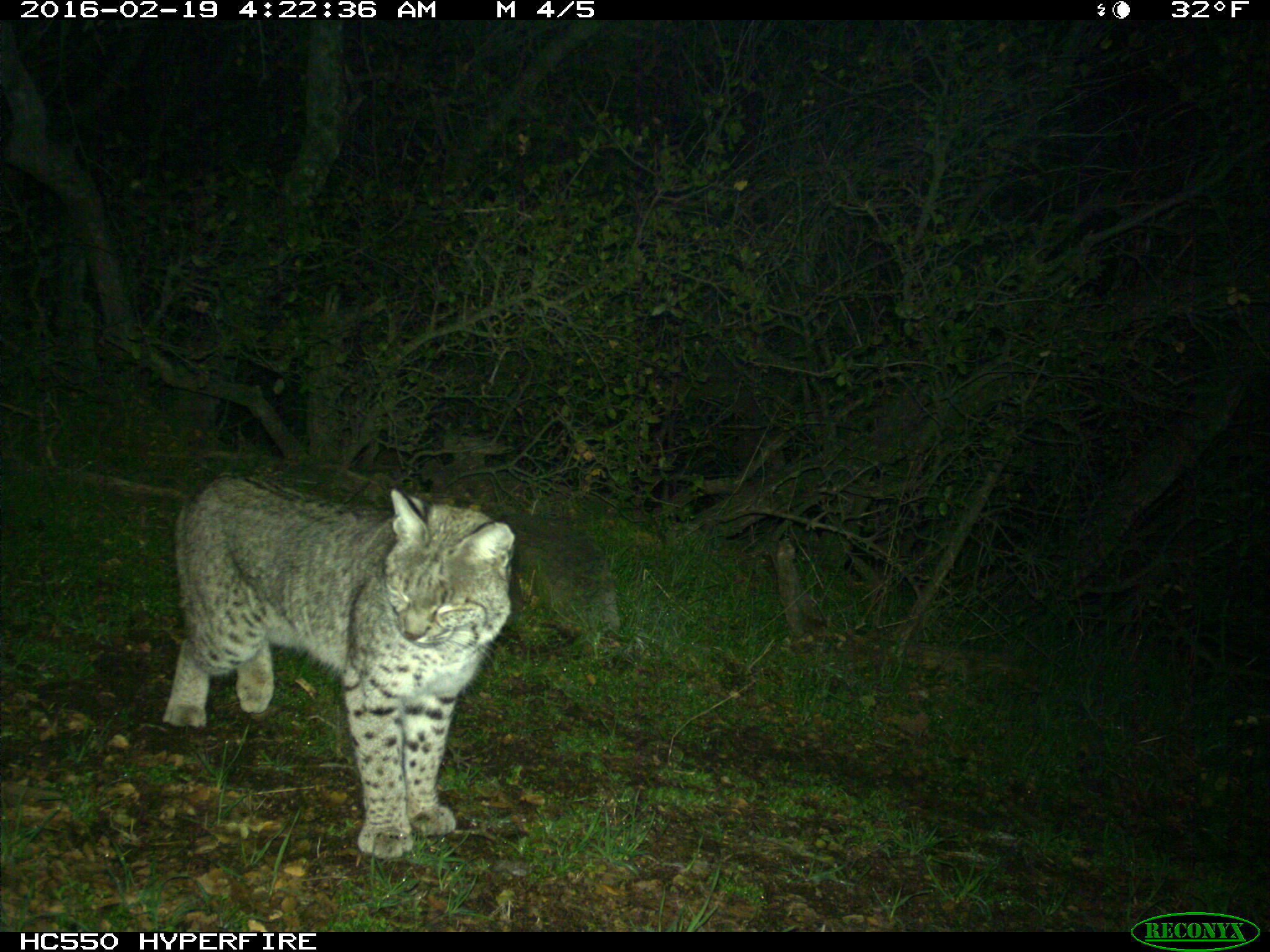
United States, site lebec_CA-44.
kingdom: Animalia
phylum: Chordata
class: Mammalia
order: Carnivora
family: Felidae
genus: Lynx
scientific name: Lynx rufus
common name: bobcat